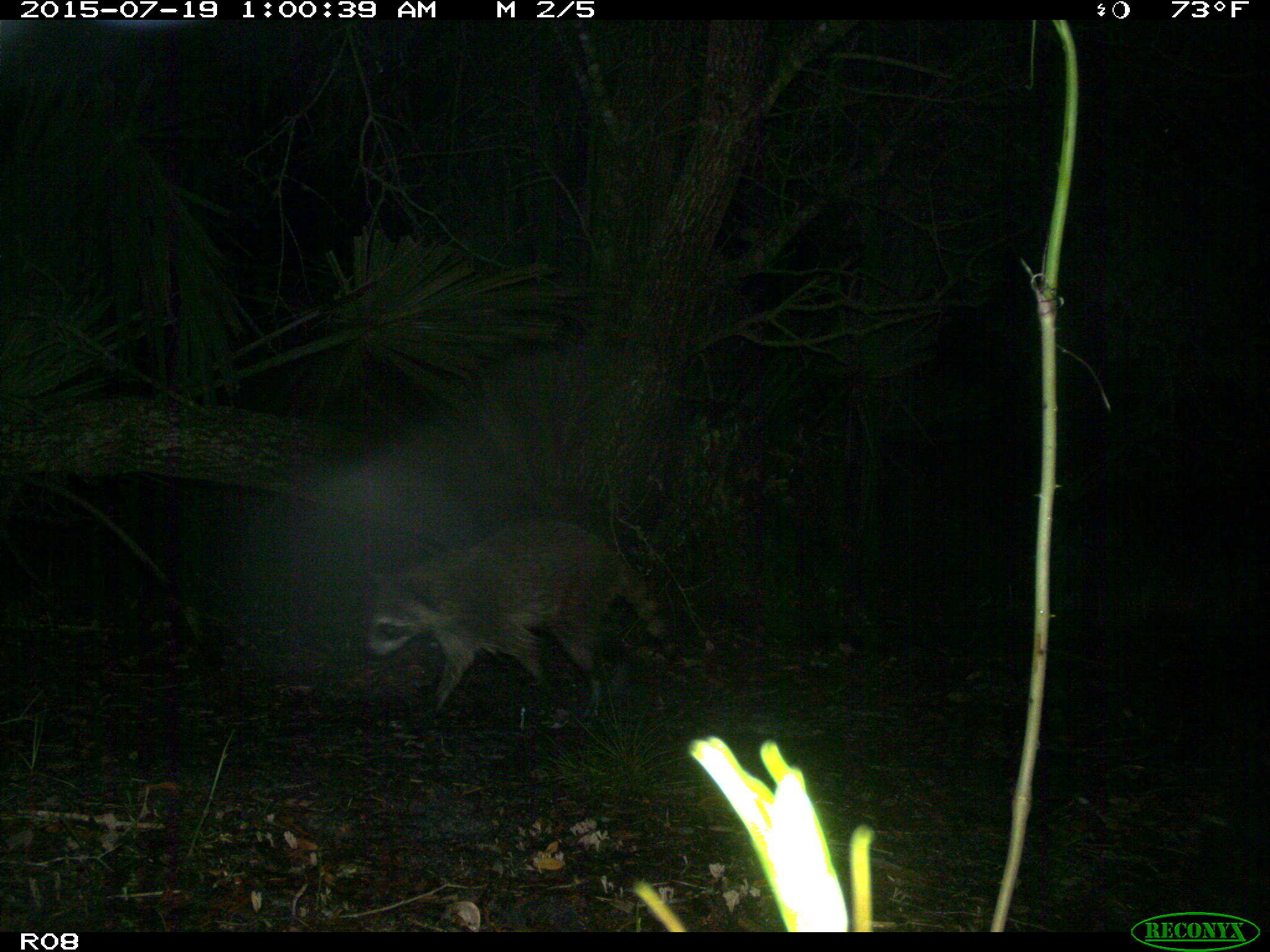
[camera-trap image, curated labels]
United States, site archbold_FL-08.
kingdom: Animalia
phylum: Chordata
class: Mammalia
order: Carnivora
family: Procyonidae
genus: Procyon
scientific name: Procyon lotor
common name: common raccoon